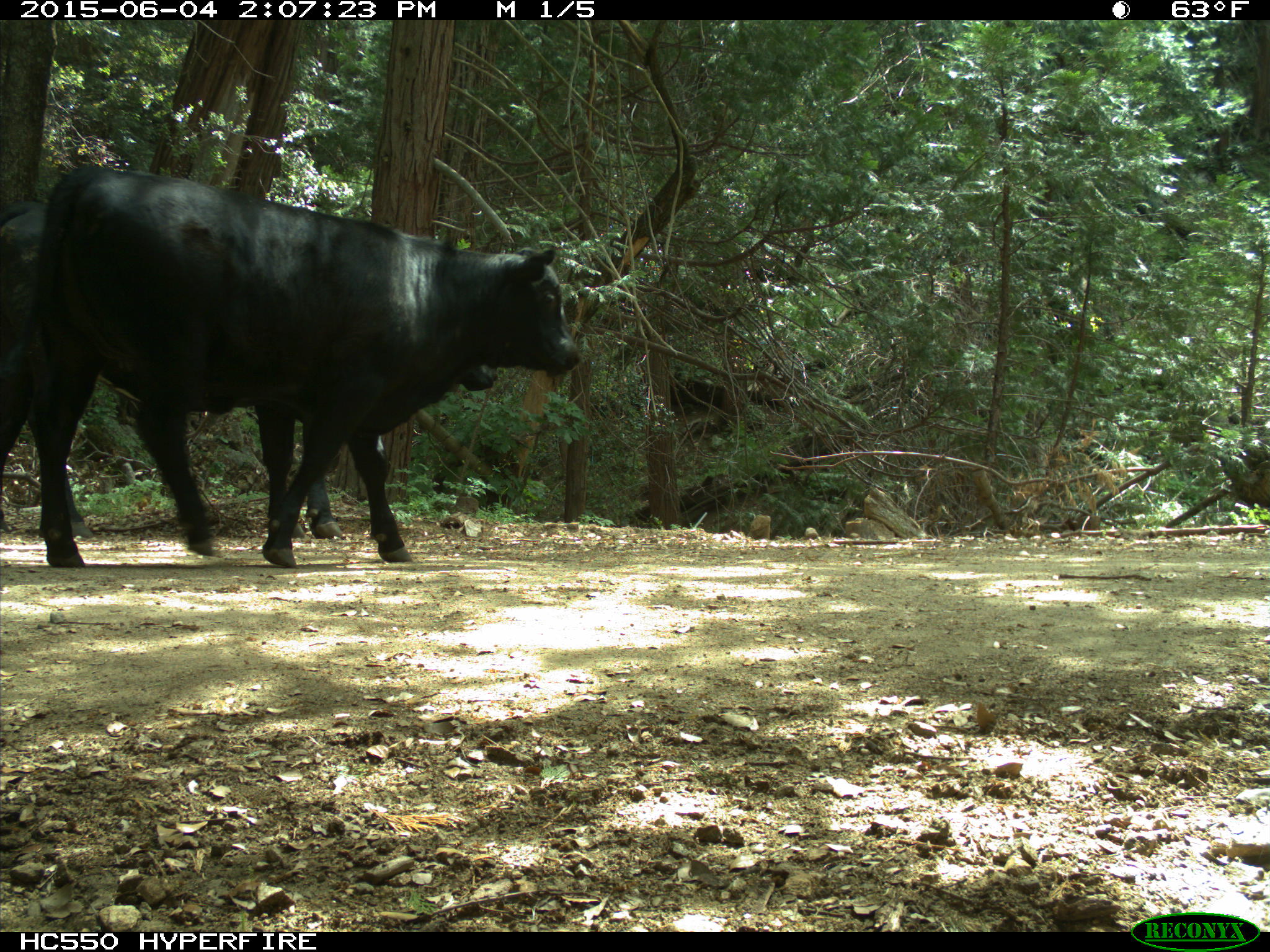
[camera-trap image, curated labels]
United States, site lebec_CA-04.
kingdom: Animalia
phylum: Chordata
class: Mammalia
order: Artiodactyla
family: Bovidae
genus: Bos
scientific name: Bos taurus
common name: domestic cow